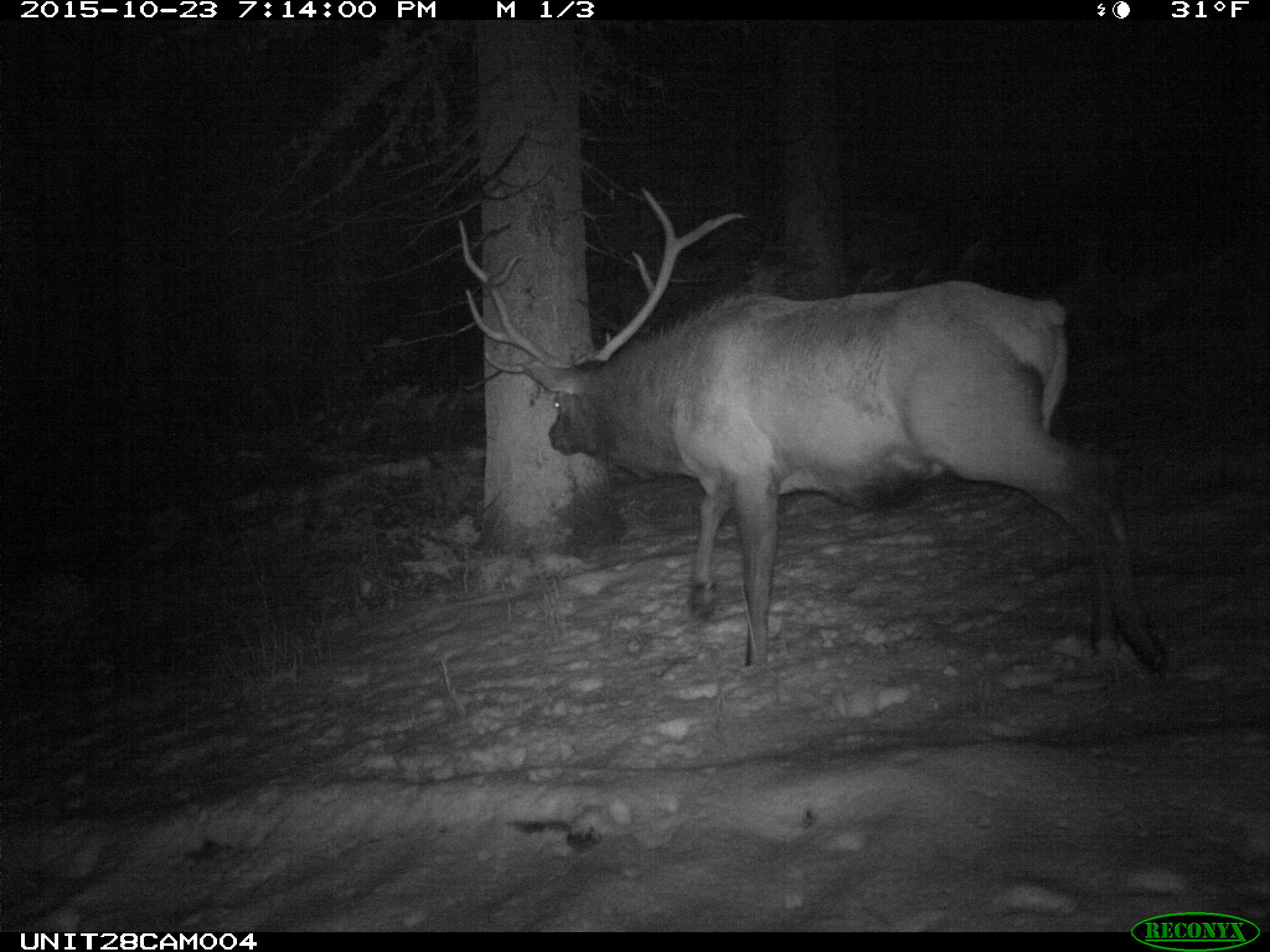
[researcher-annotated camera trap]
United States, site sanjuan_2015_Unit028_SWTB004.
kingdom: Animalia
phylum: Chordata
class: Mammalia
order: Artiodactyla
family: Cervidae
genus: Cervus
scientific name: Cervus elaphus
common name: red deer